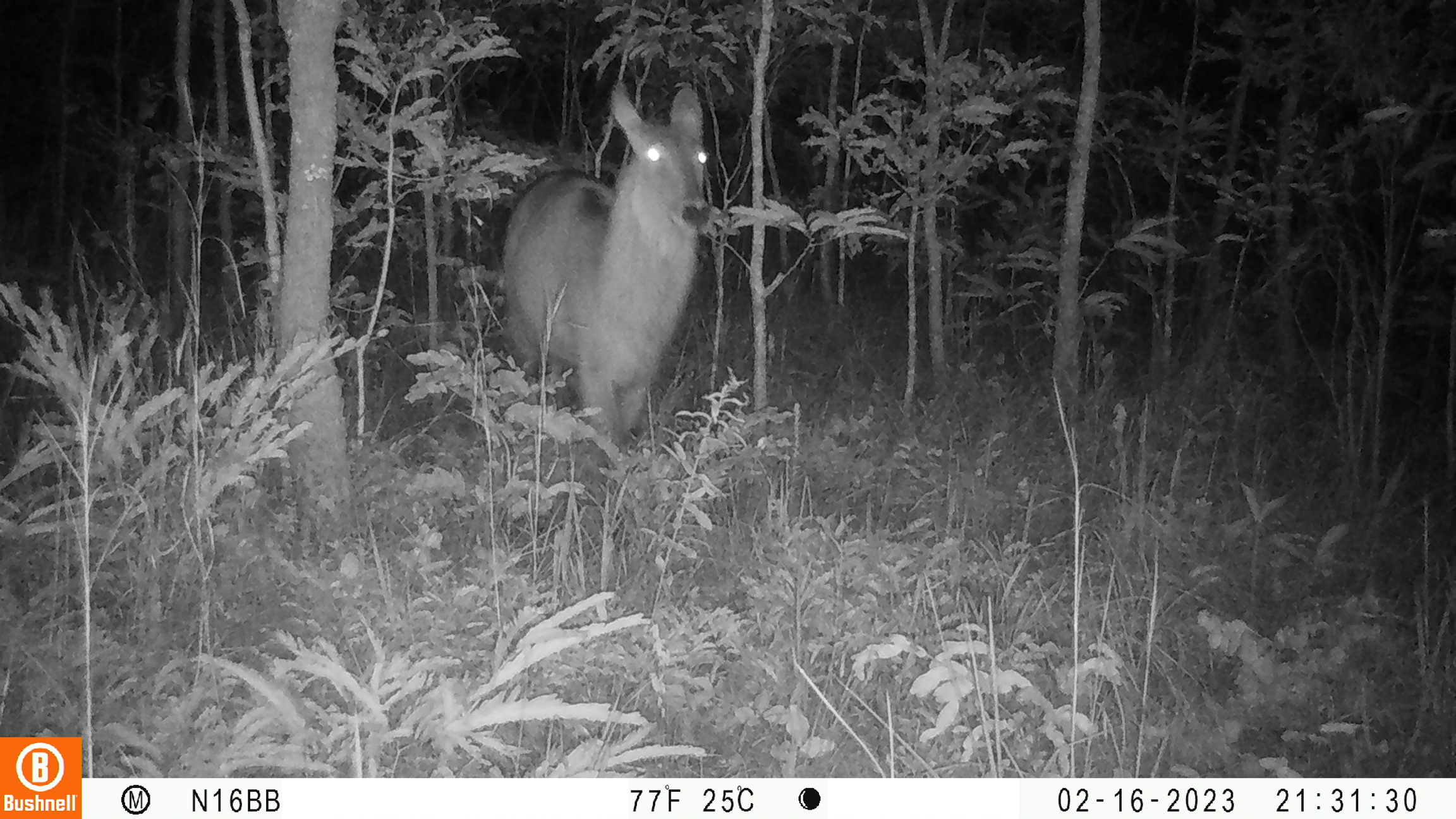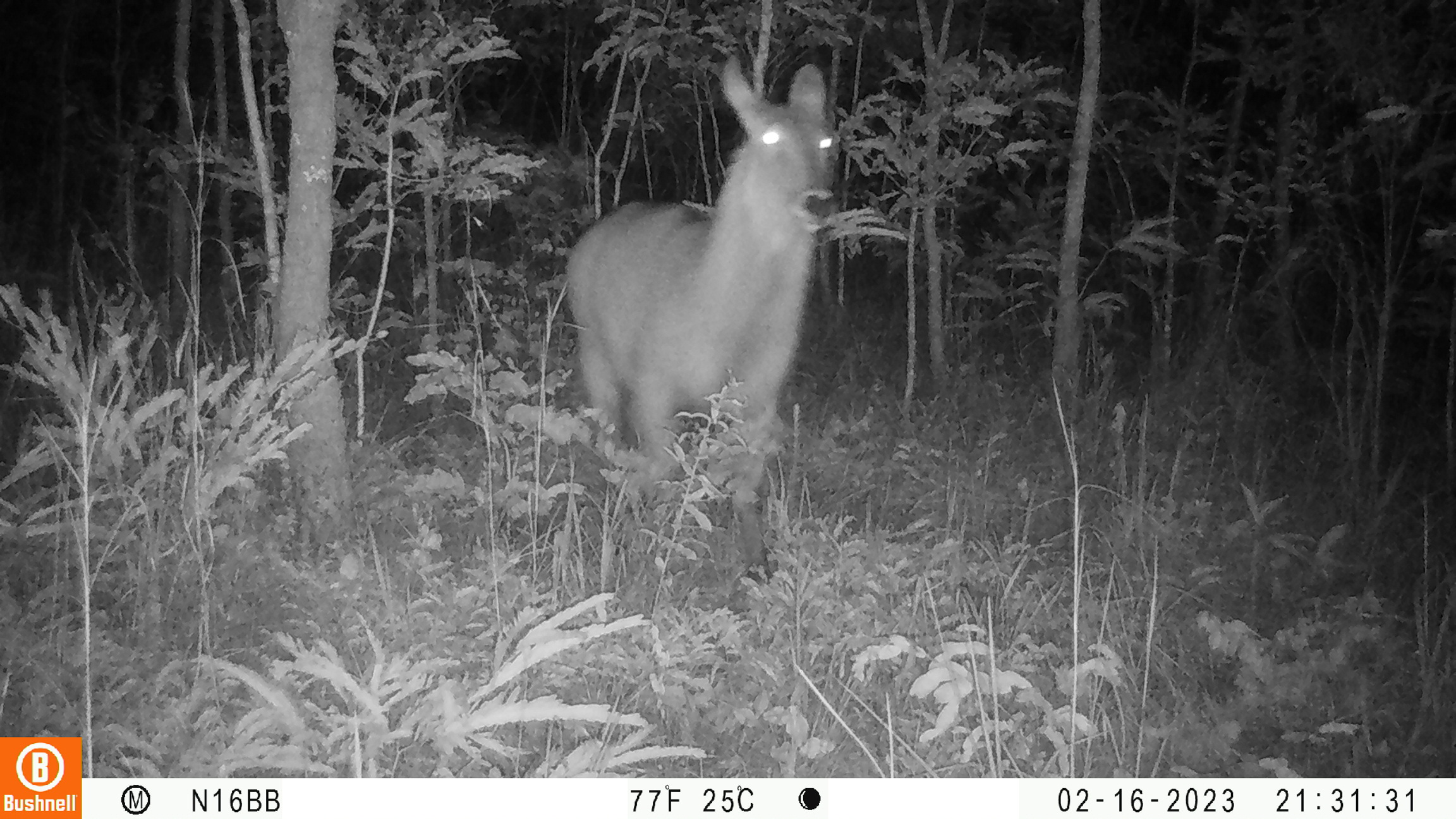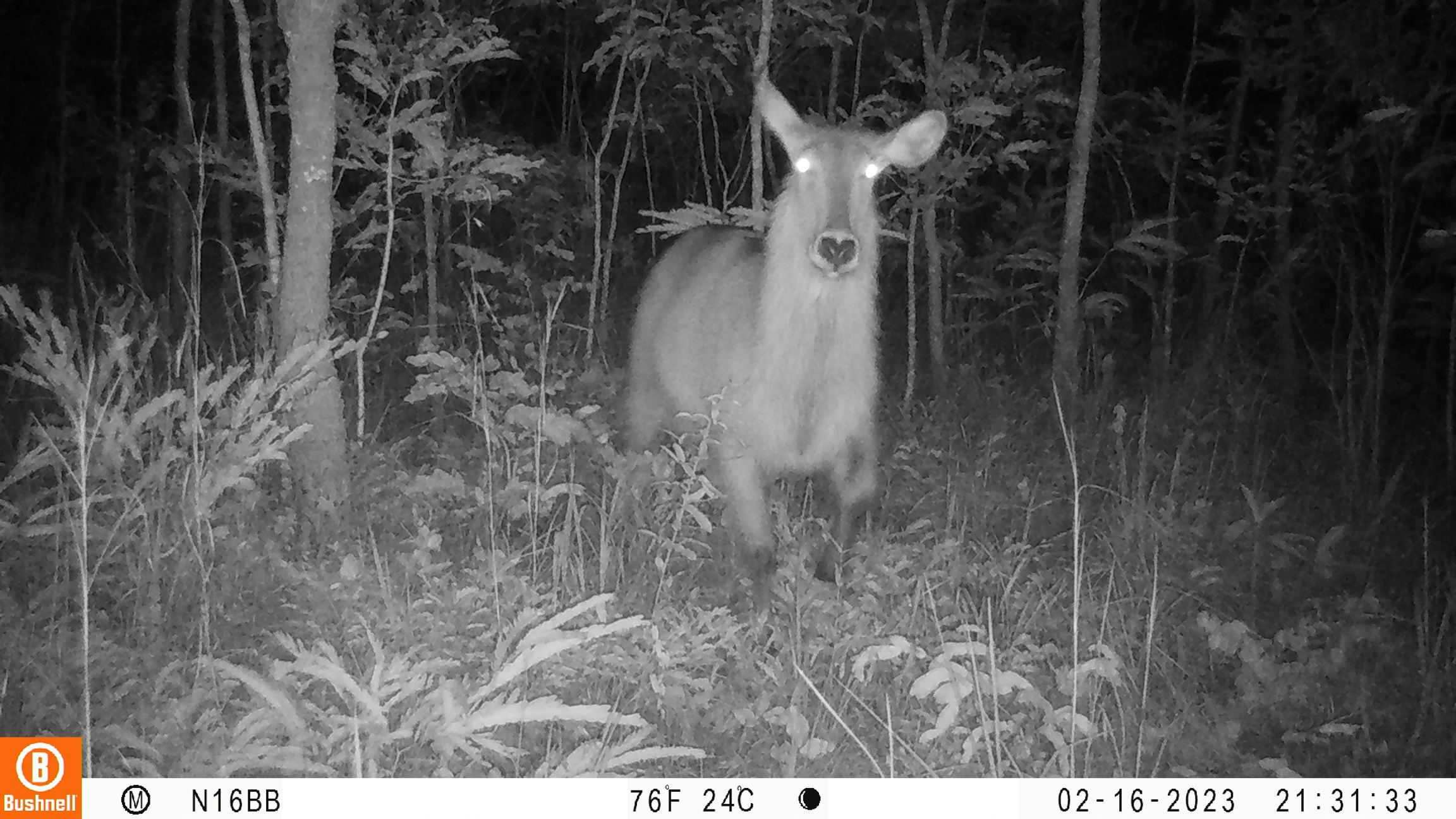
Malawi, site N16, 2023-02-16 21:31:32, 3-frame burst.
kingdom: Animalia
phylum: Chordata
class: Mammalia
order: Artiodactyla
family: Bovidae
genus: Kobus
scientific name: Kobus ellipsiprymnus ellipsiprymnus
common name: common waterbuck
Common waterbuck (Kobus ellipsiprymnus ellipsiprymnus), count 1.